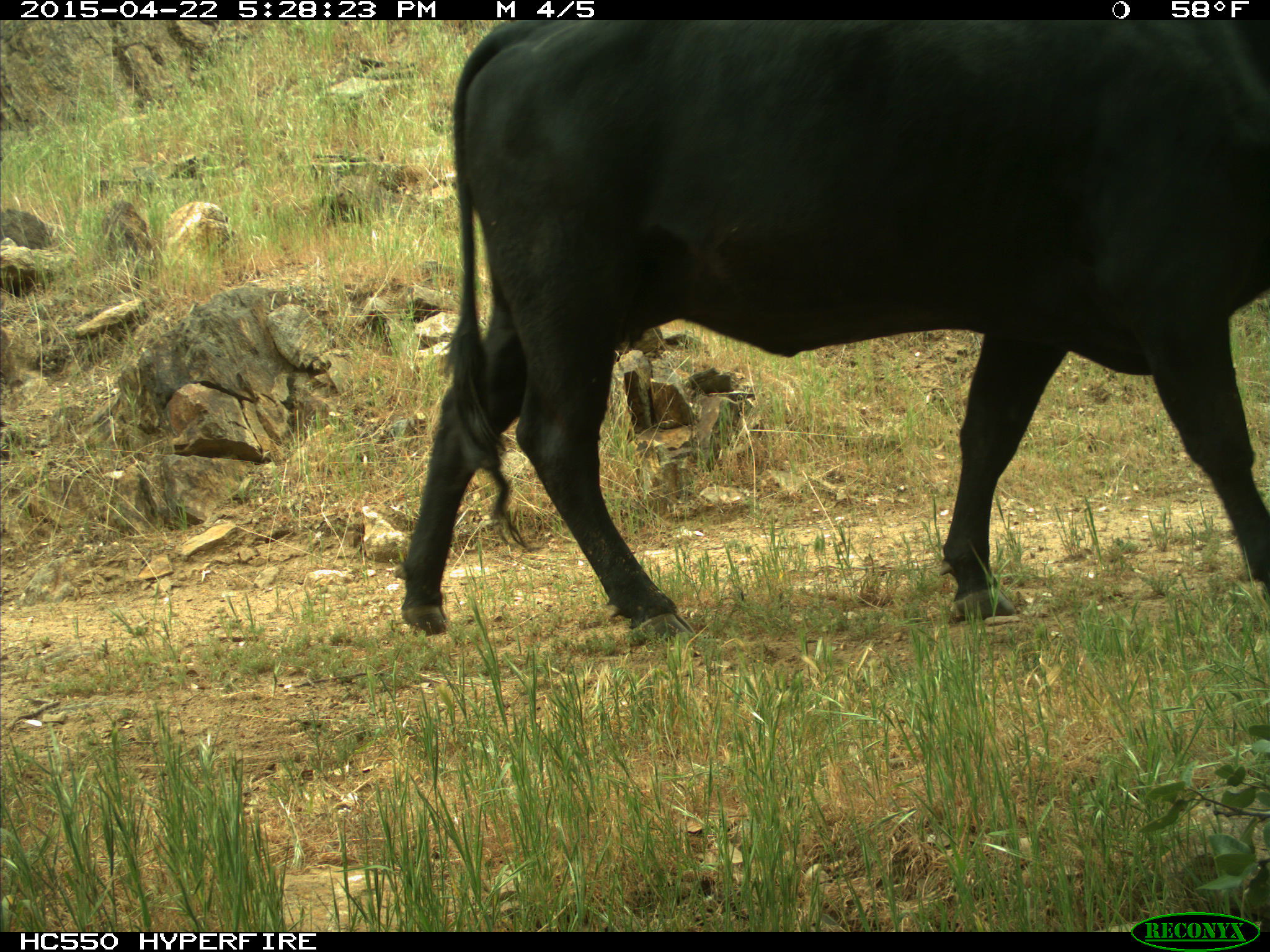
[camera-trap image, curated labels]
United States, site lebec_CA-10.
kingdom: Animalia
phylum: Chordata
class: Mammalia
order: Artiodactyla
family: Bovidae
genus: Bos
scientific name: Bos taurus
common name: domestic cow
Bos taurus (domestic cow).